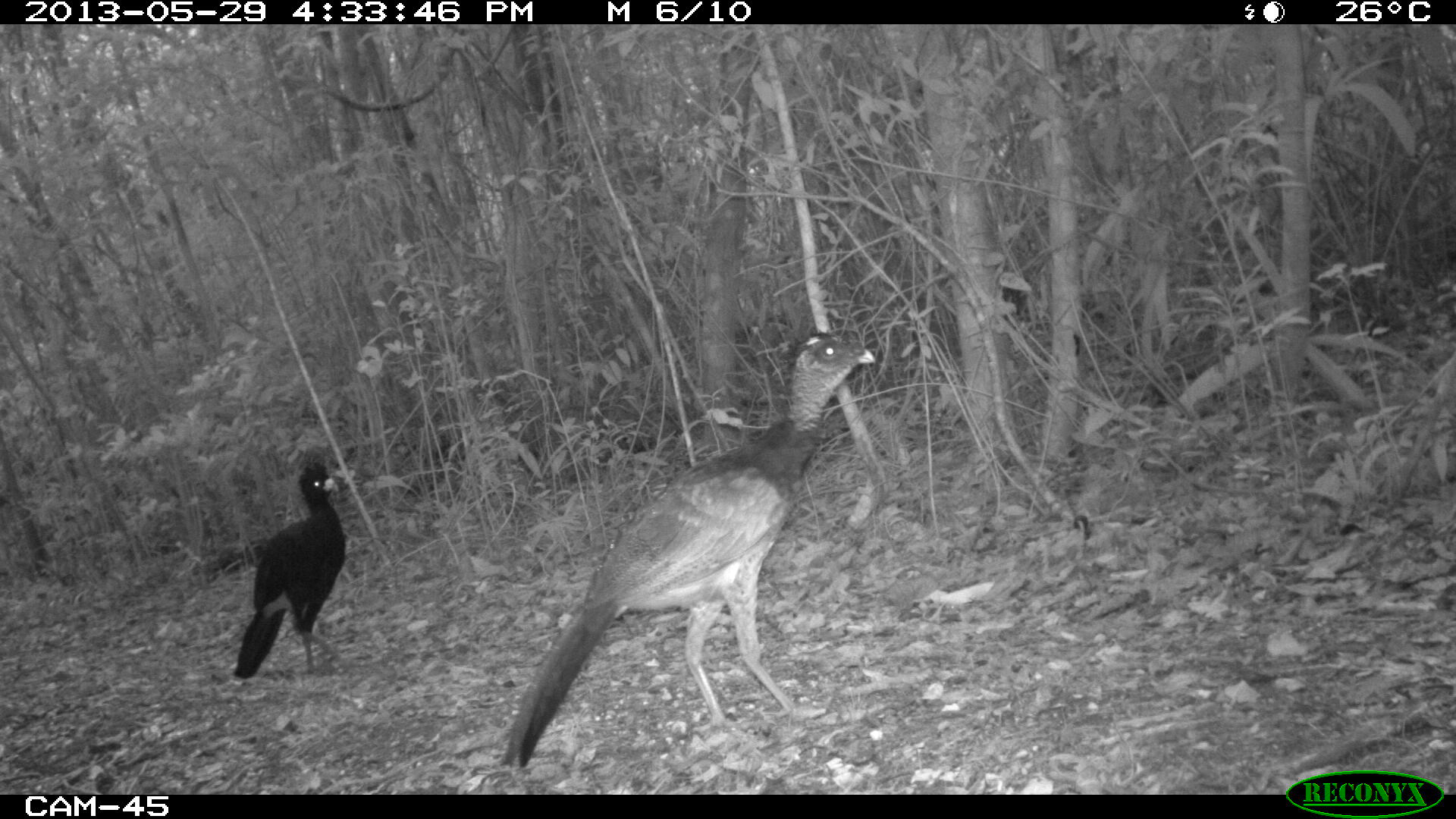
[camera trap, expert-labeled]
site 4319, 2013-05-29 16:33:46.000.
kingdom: Animalia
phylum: Chordata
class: Aves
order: Galliformes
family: Cracidae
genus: Crax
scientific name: Crax rubra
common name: great curassow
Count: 2.